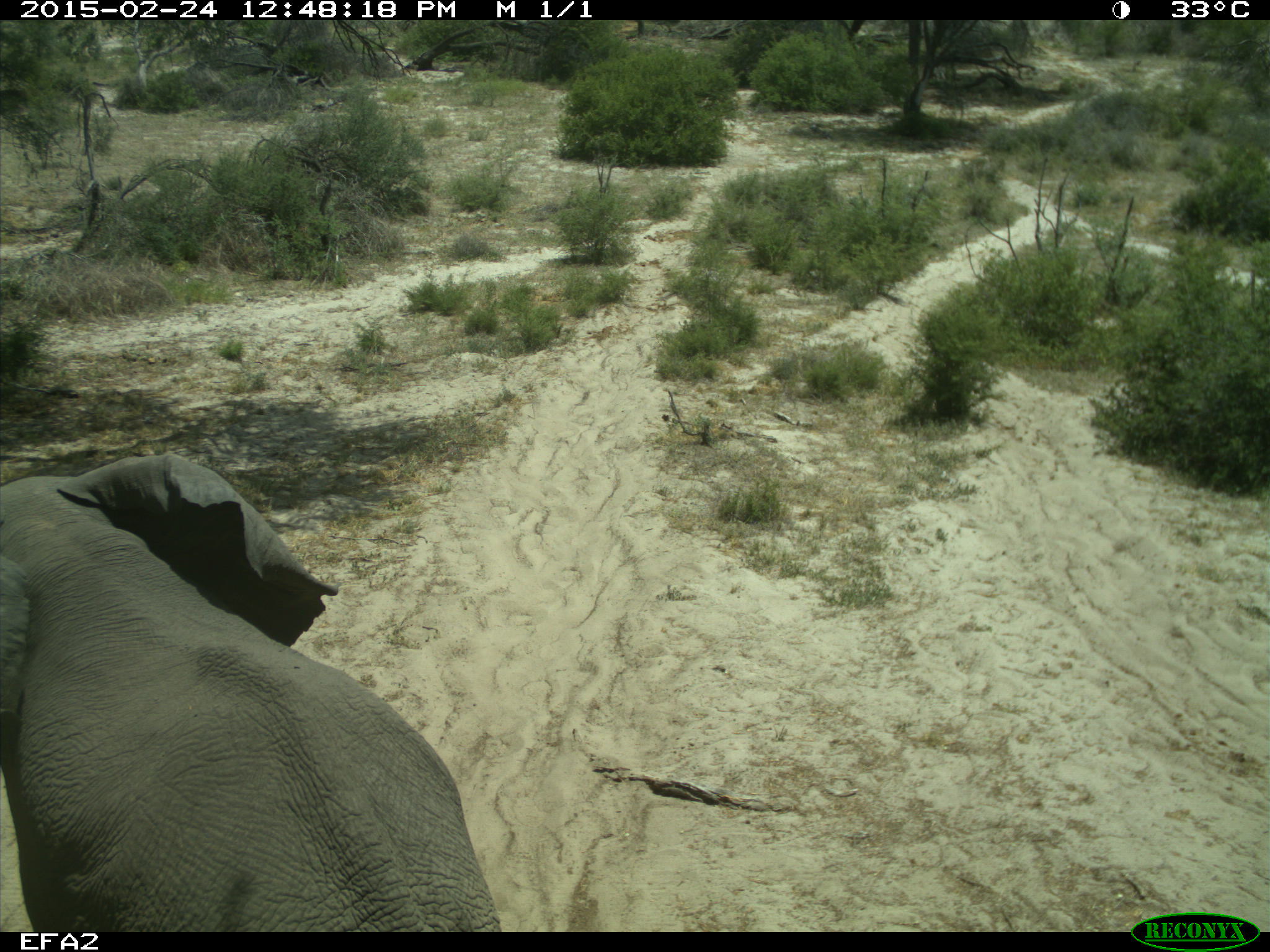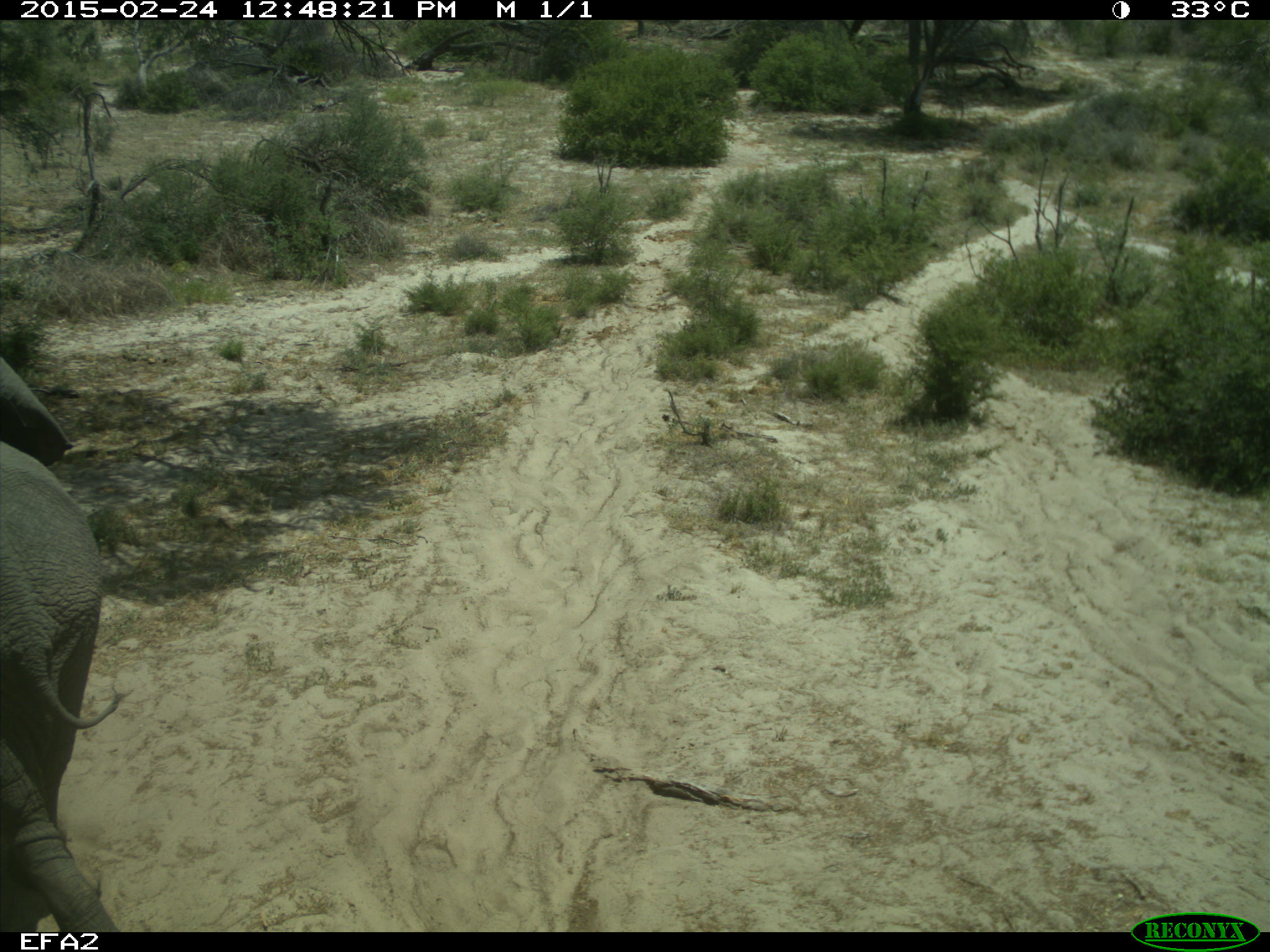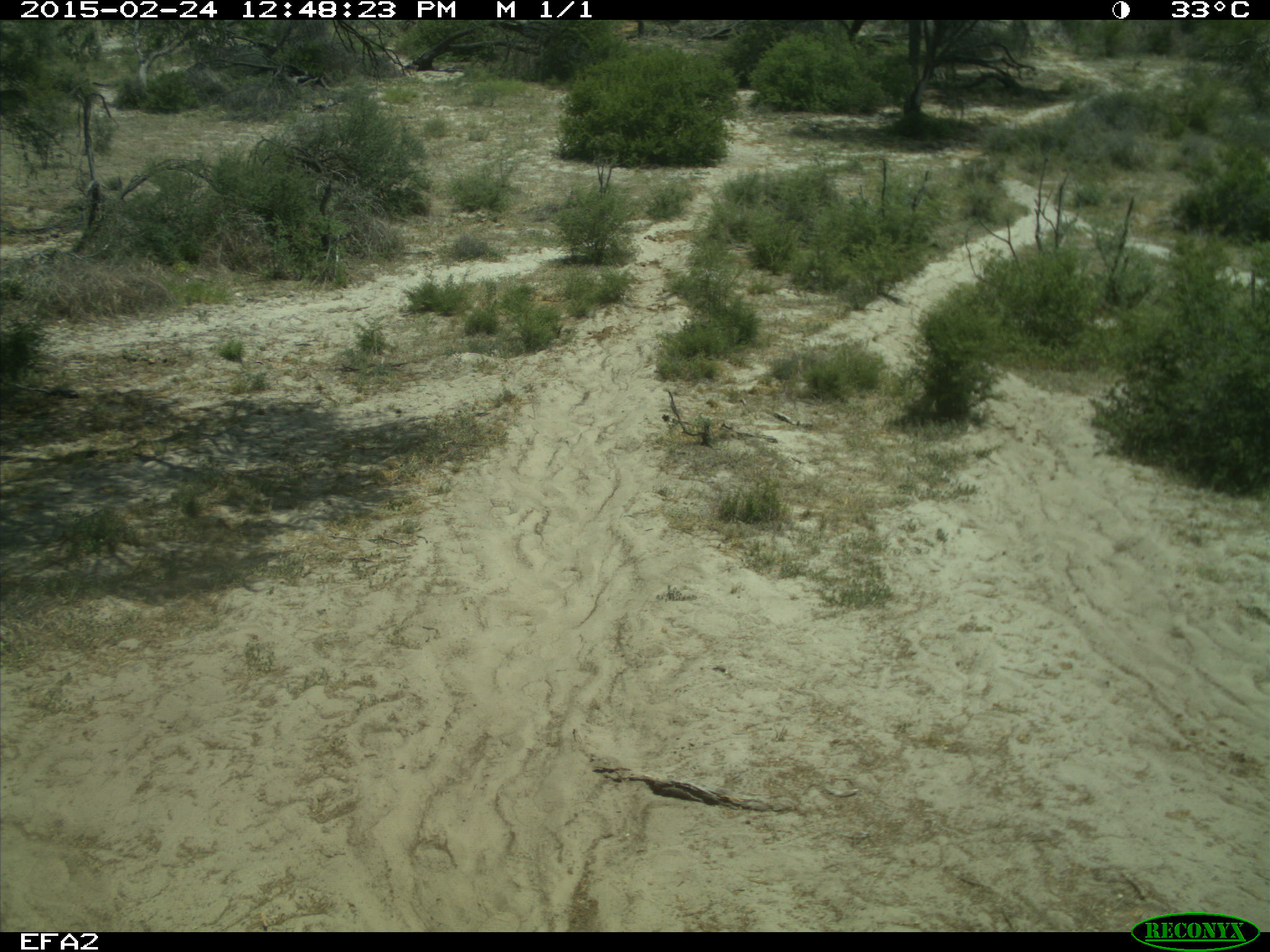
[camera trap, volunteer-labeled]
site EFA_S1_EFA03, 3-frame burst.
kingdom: Animalia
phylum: Chordata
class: Mammalia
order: Proboscidea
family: Elephantidae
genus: Loxodonta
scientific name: Loxodonta africana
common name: african bush elephant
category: elephant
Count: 1.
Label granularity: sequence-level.